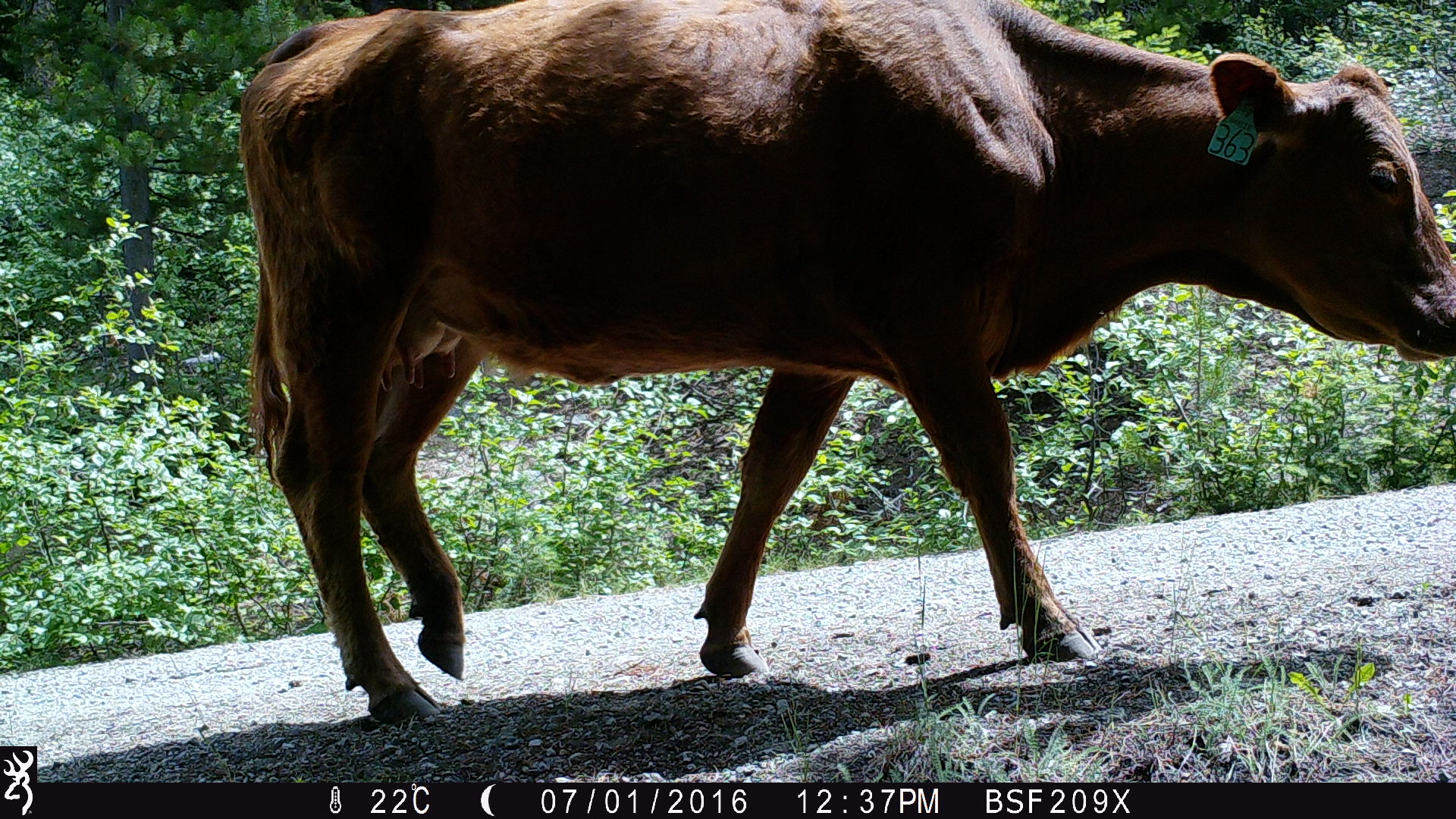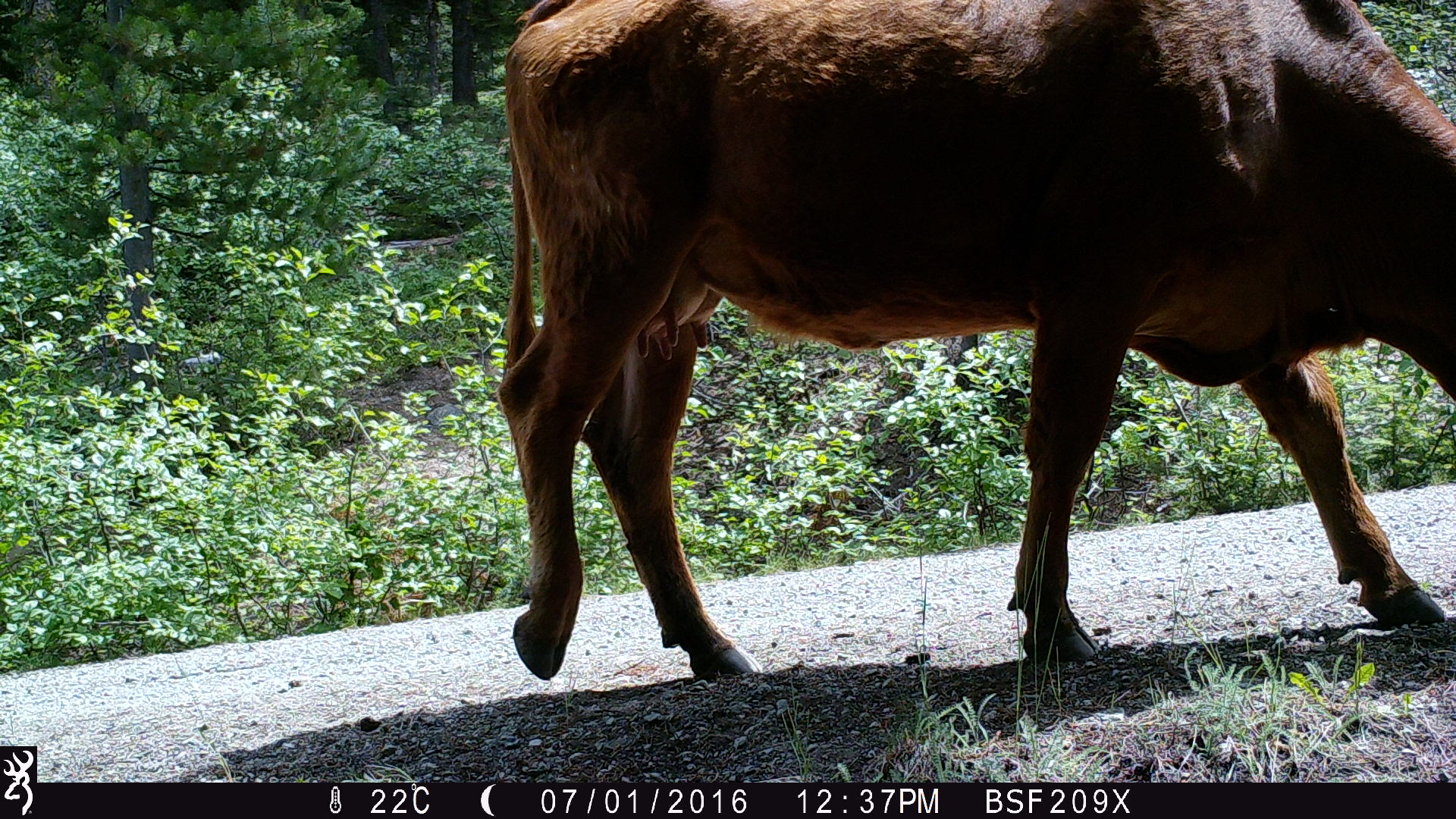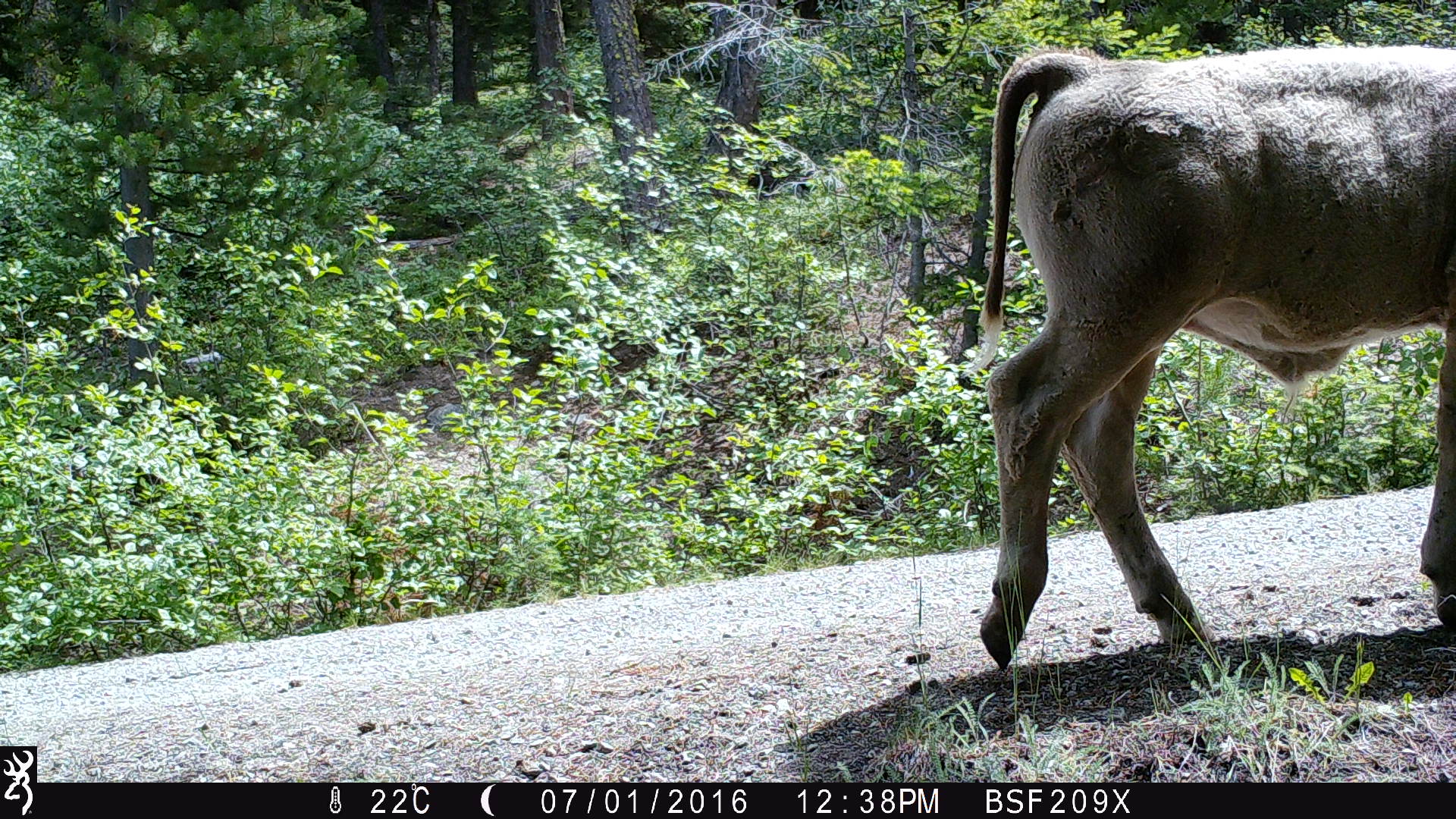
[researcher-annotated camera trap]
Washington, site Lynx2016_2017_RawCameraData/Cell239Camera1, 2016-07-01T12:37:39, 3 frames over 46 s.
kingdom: Animalia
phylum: Chordata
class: Mammalia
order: Artiodactyla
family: Bovidae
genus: Bos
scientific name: Bos taurus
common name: domestic cattle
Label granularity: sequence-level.